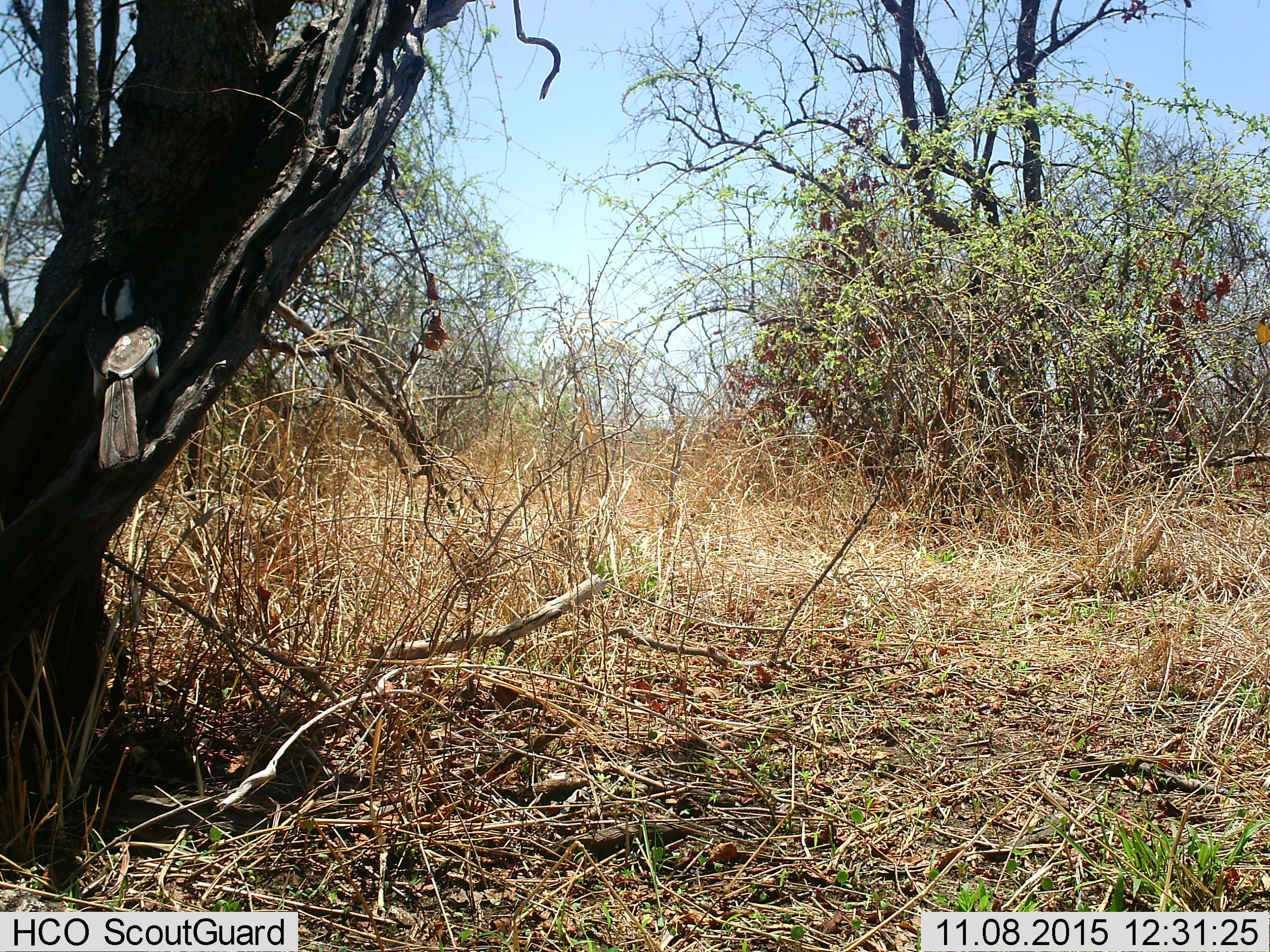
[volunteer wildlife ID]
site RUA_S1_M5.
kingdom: Animalia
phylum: Chordata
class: Aves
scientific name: Aves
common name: bird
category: birdother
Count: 1.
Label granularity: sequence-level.